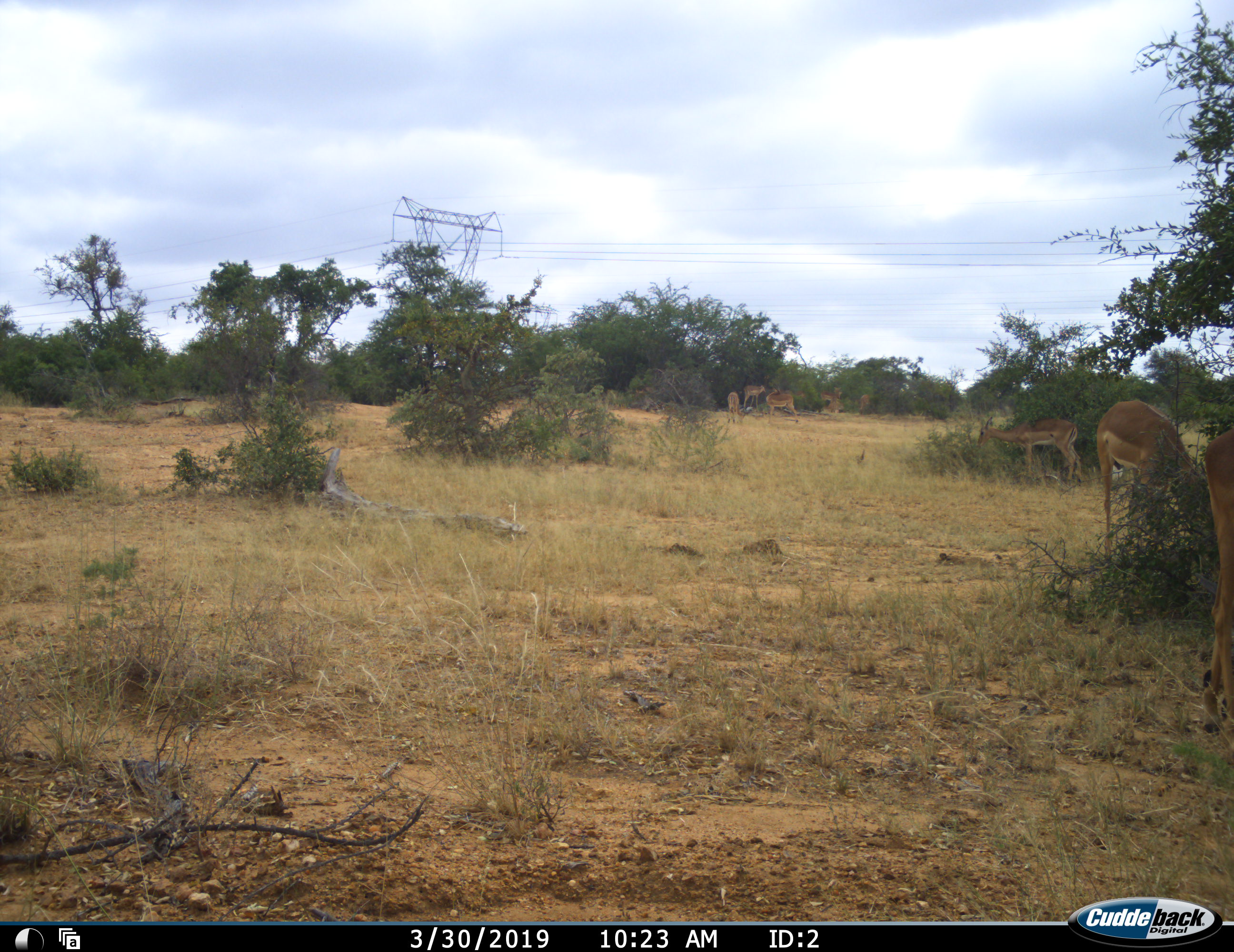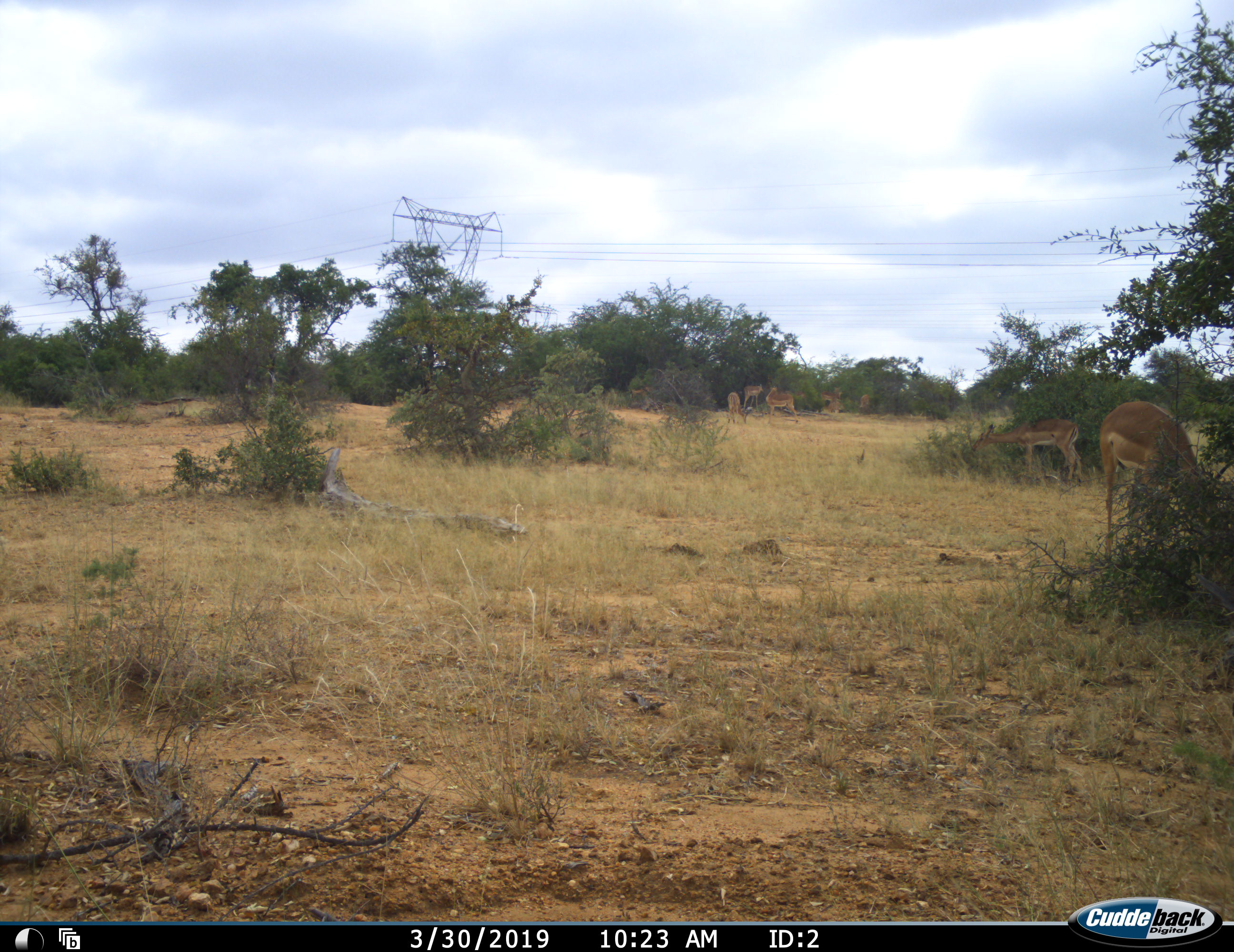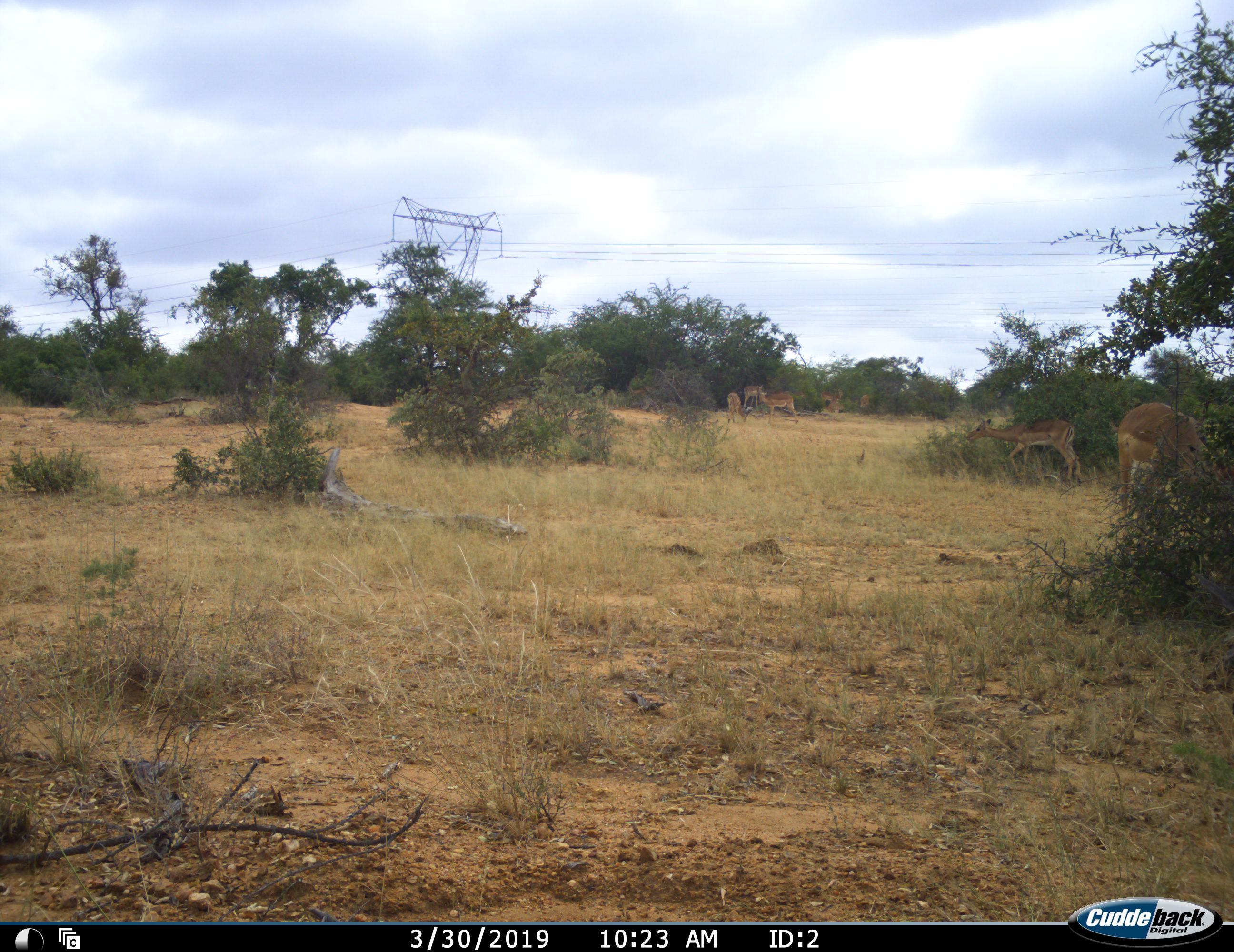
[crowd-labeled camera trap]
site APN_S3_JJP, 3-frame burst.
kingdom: Animalia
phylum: Chordata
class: Mammalia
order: Artiodactyla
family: Bovidae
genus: Aepyceros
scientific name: Aepyceros melampus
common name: impala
Impala (Aepyceros melampus), count 9. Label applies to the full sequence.